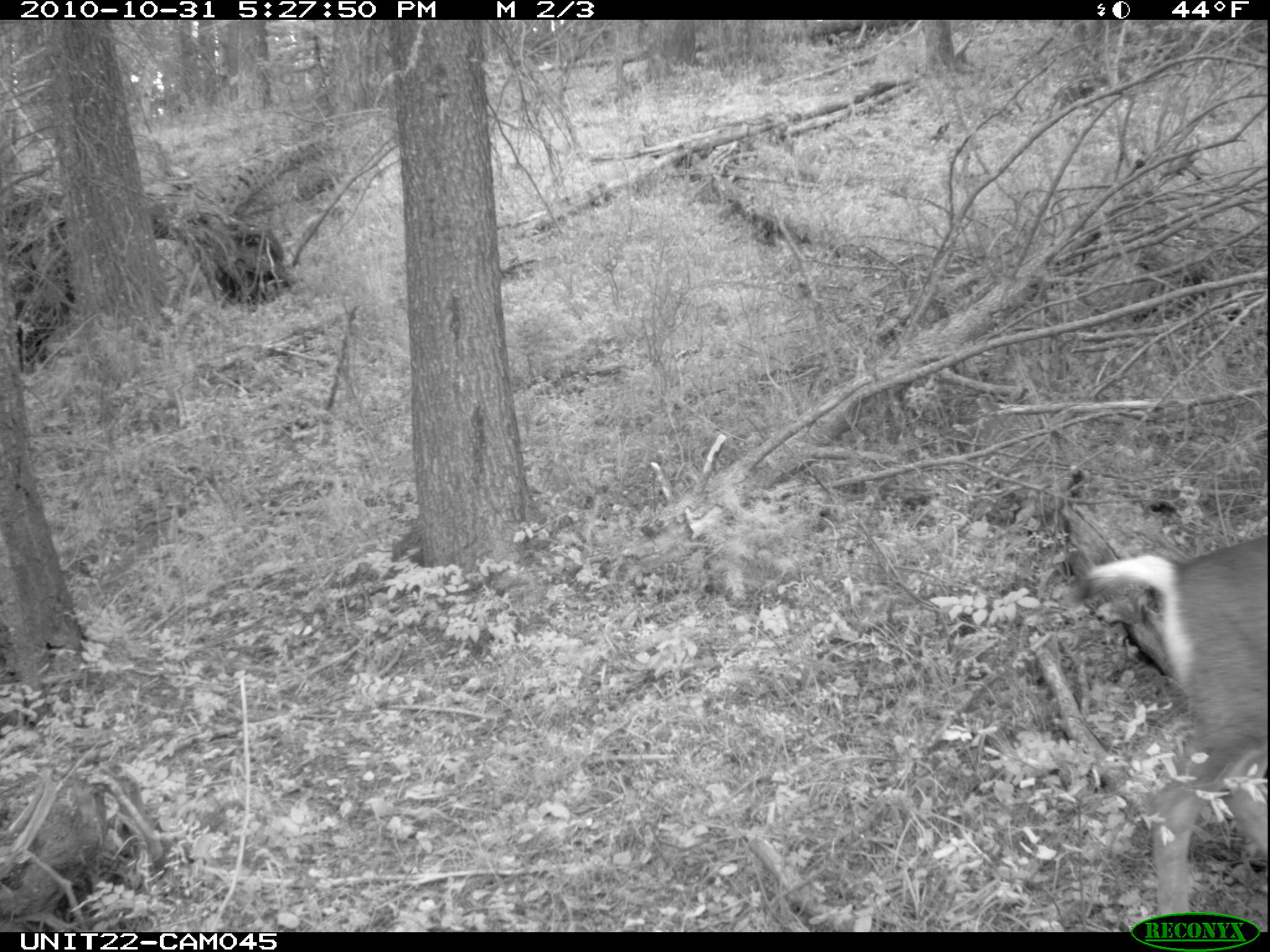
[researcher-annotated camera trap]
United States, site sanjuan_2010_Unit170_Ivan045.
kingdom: Animalia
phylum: Chordata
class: Mammalia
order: Artiodactyla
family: Cervidae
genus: Odocoileus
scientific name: Odocoileus hemionus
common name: mule deer